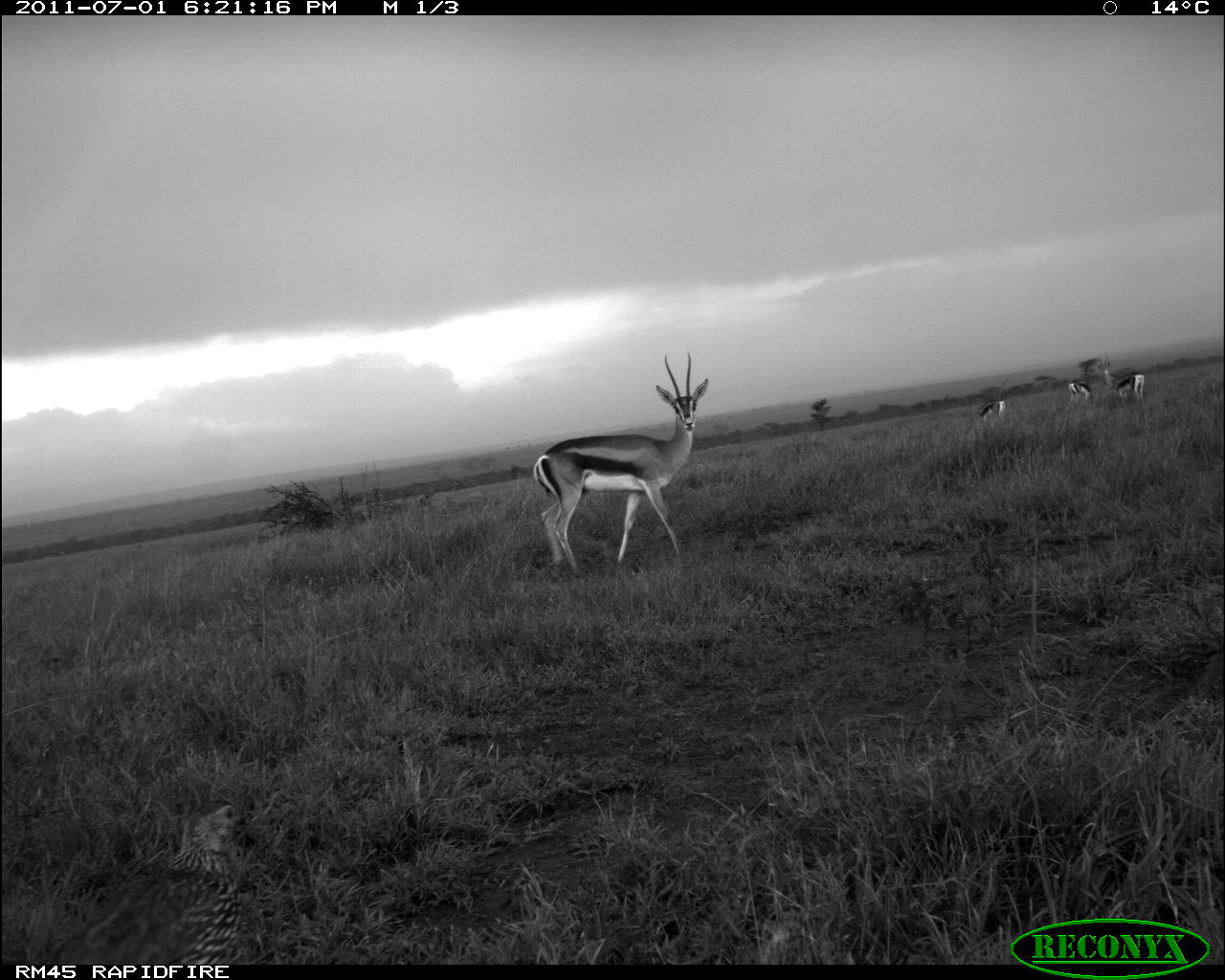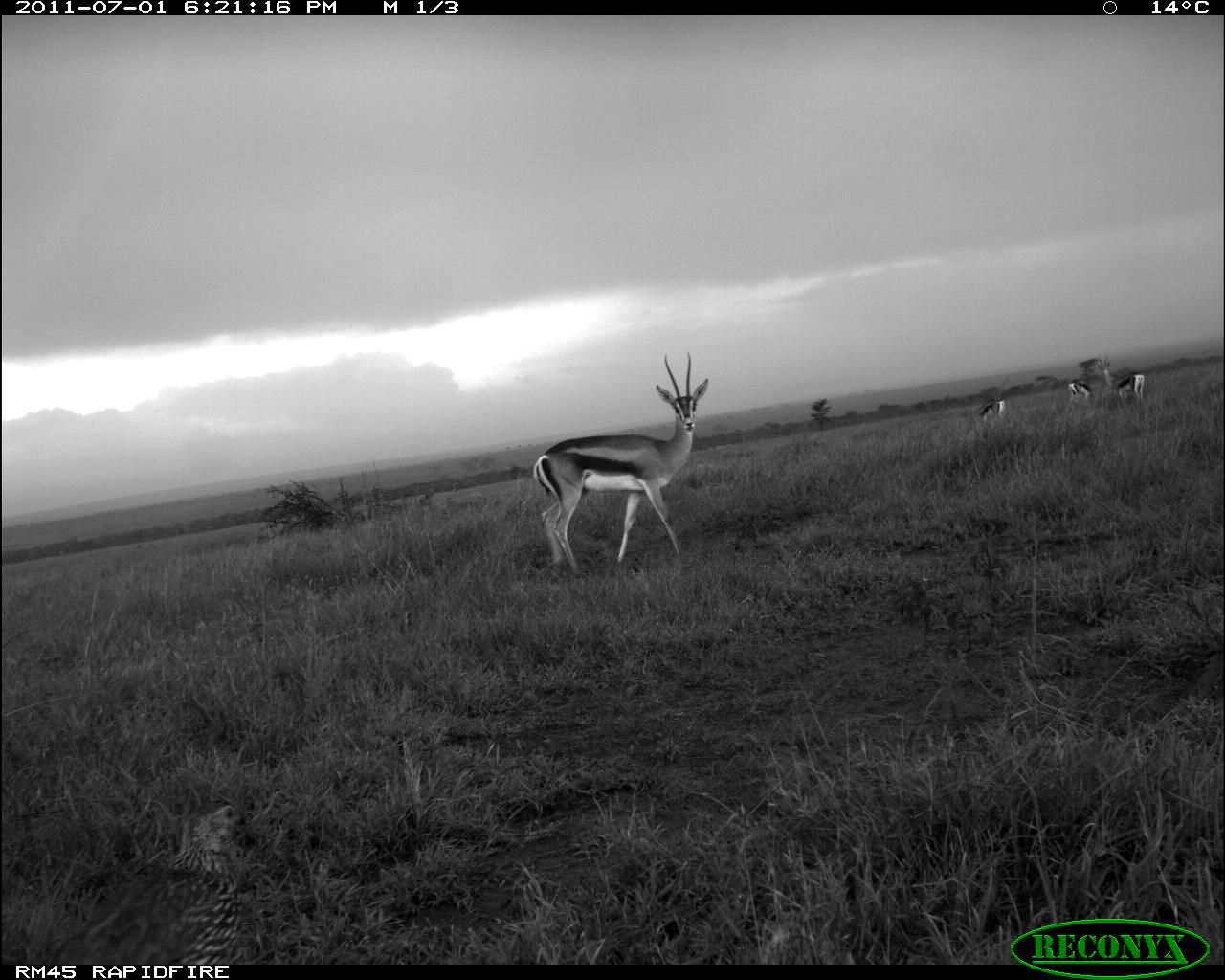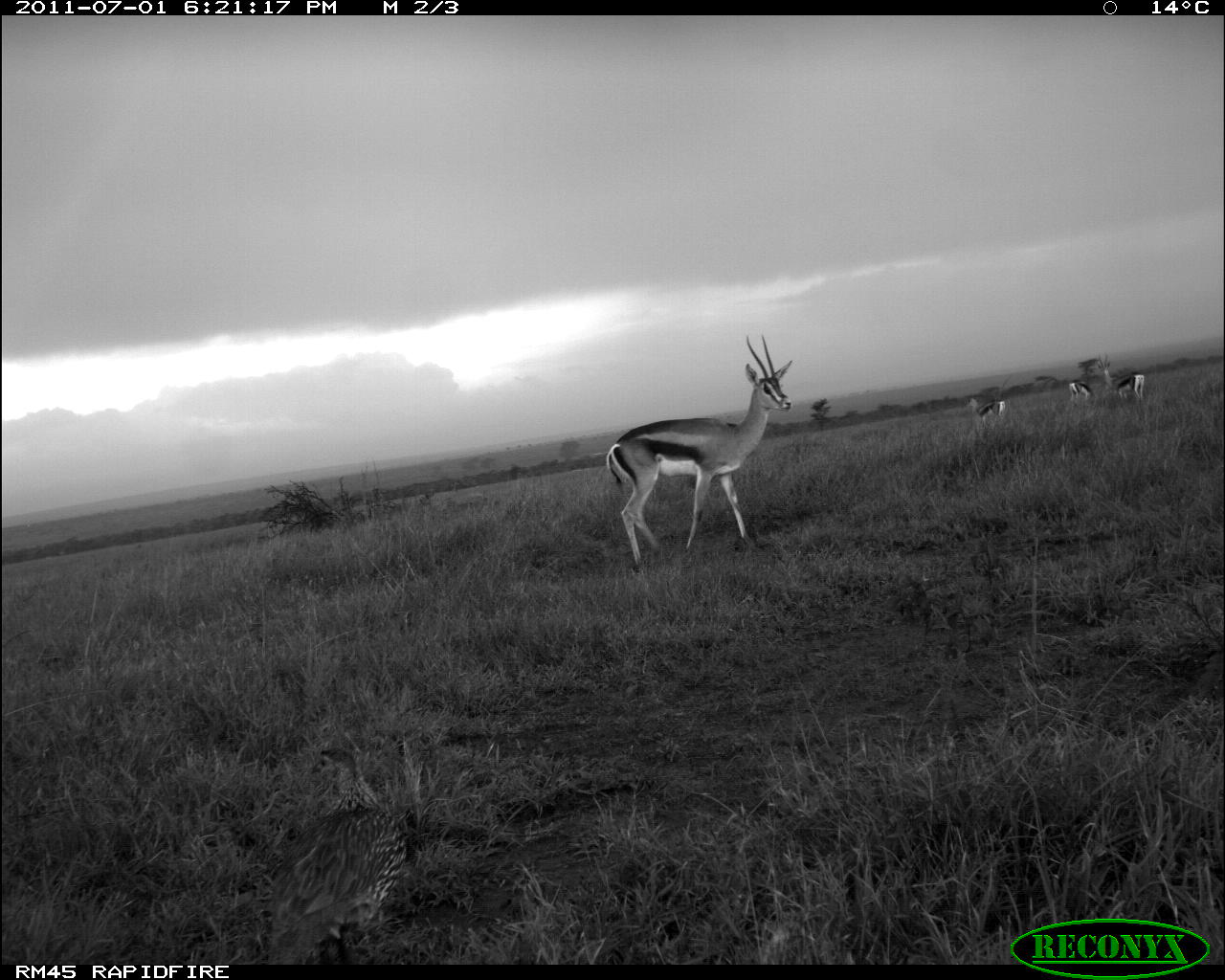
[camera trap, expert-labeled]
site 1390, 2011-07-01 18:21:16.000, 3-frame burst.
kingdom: Animalia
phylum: Chordata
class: Mammalia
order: Artiodactyla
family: Bovidae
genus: Nanger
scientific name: Nanger granti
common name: grant's gazelle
Nanger granti (grant's gazelle), count 4.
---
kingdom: Animalia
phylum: Chordata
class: Aves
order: Galliformes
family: Phasianidae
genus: Pternistis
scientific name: Pternistis leucoscepus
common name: yellow-necked francolin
Pternistis leucoscepus (yellow-necked francolin), count 1.